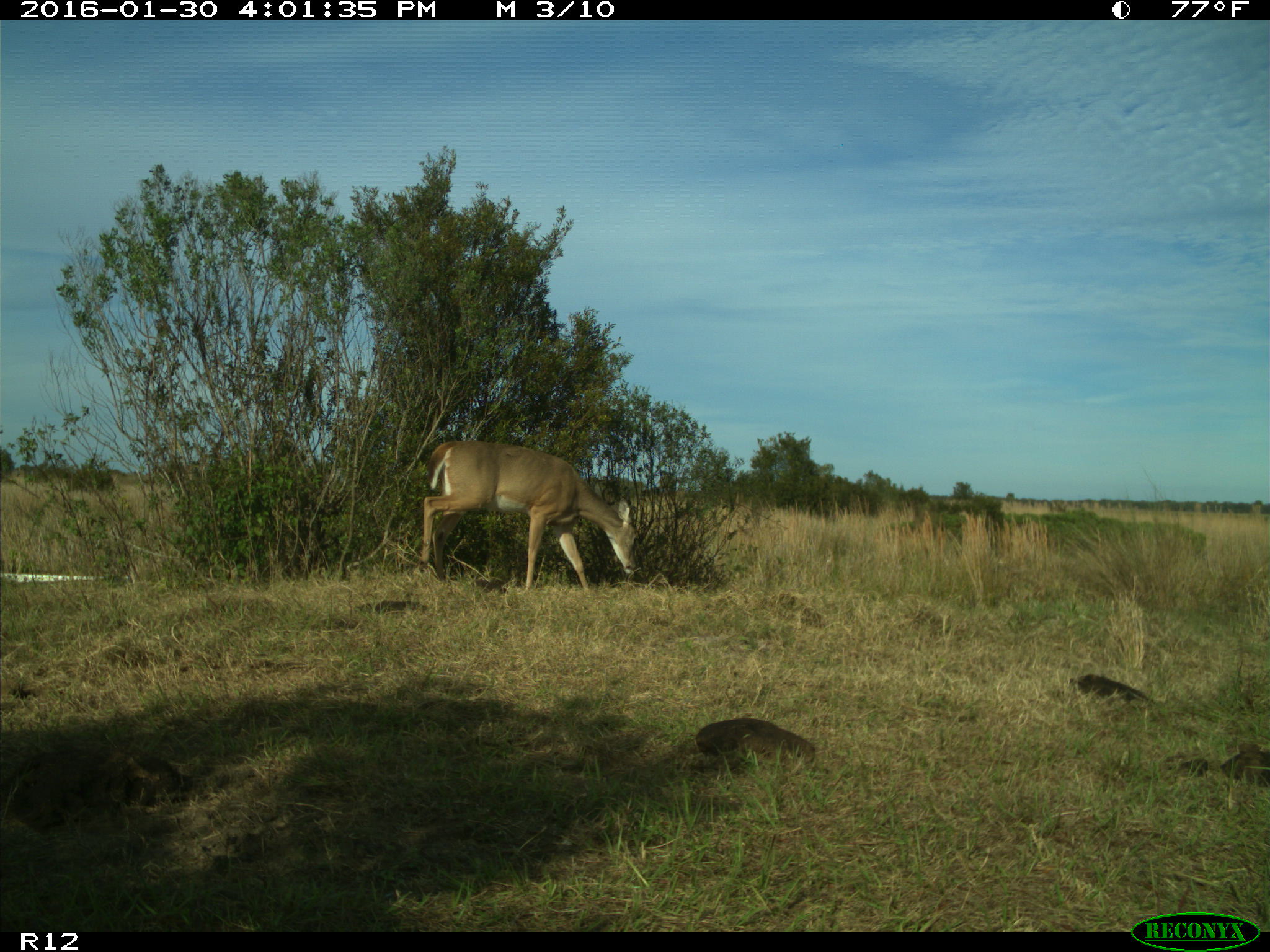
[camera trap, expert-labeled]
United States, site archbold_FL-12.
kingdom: Animalia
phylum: Chordata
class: Mammalia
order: Artiodactyla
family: Cervidae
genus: Odocoileus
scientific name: Odocoileus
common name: deer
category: unidentified deer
Unidentified deer (deer) (Odocoileus).